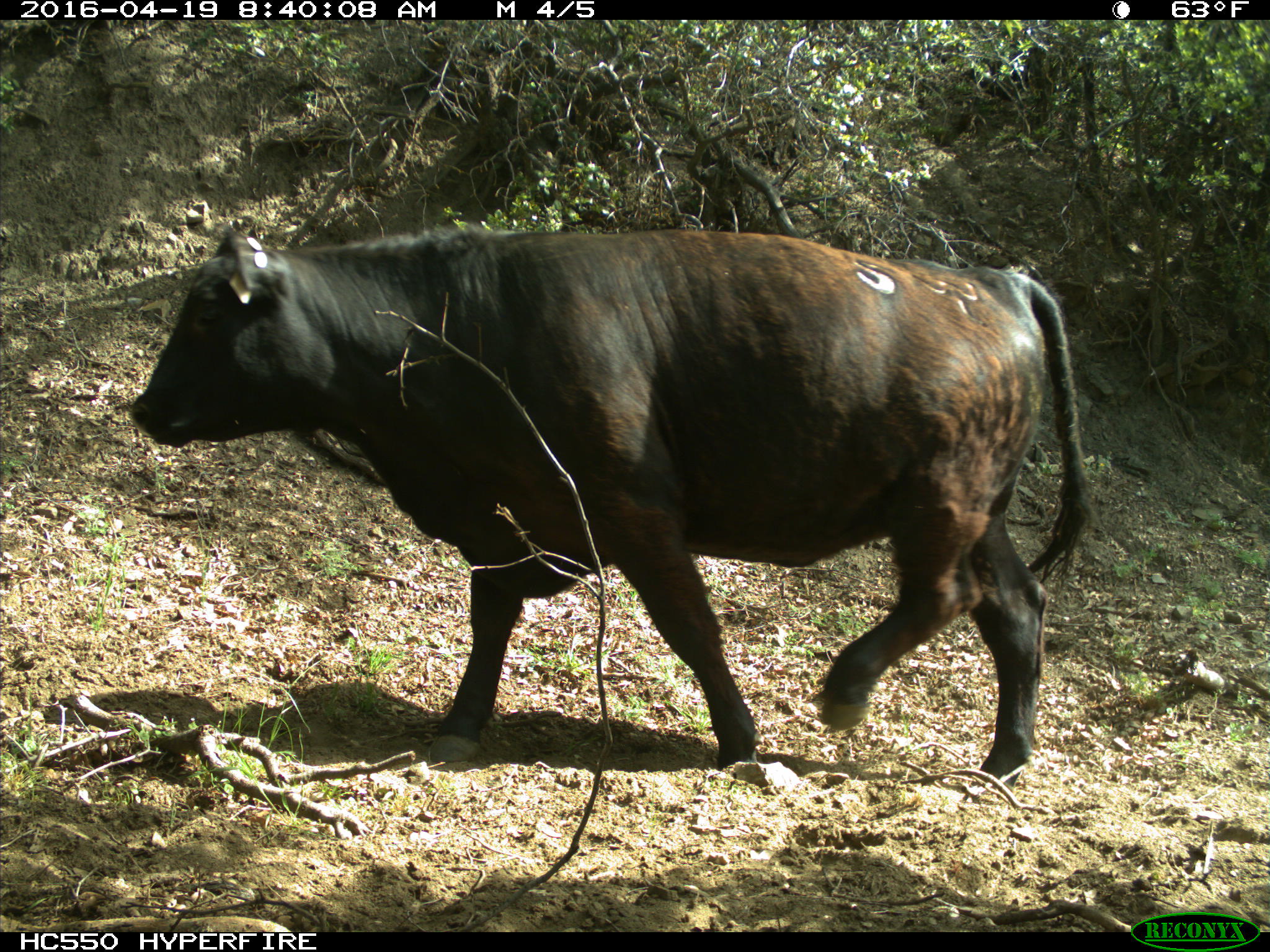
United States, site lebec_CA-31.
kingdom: Animalia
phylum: Chordata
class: Mammalia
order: Artiodactyla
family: Bovidae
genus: Bos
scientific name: Bos taurus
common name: domestic cow